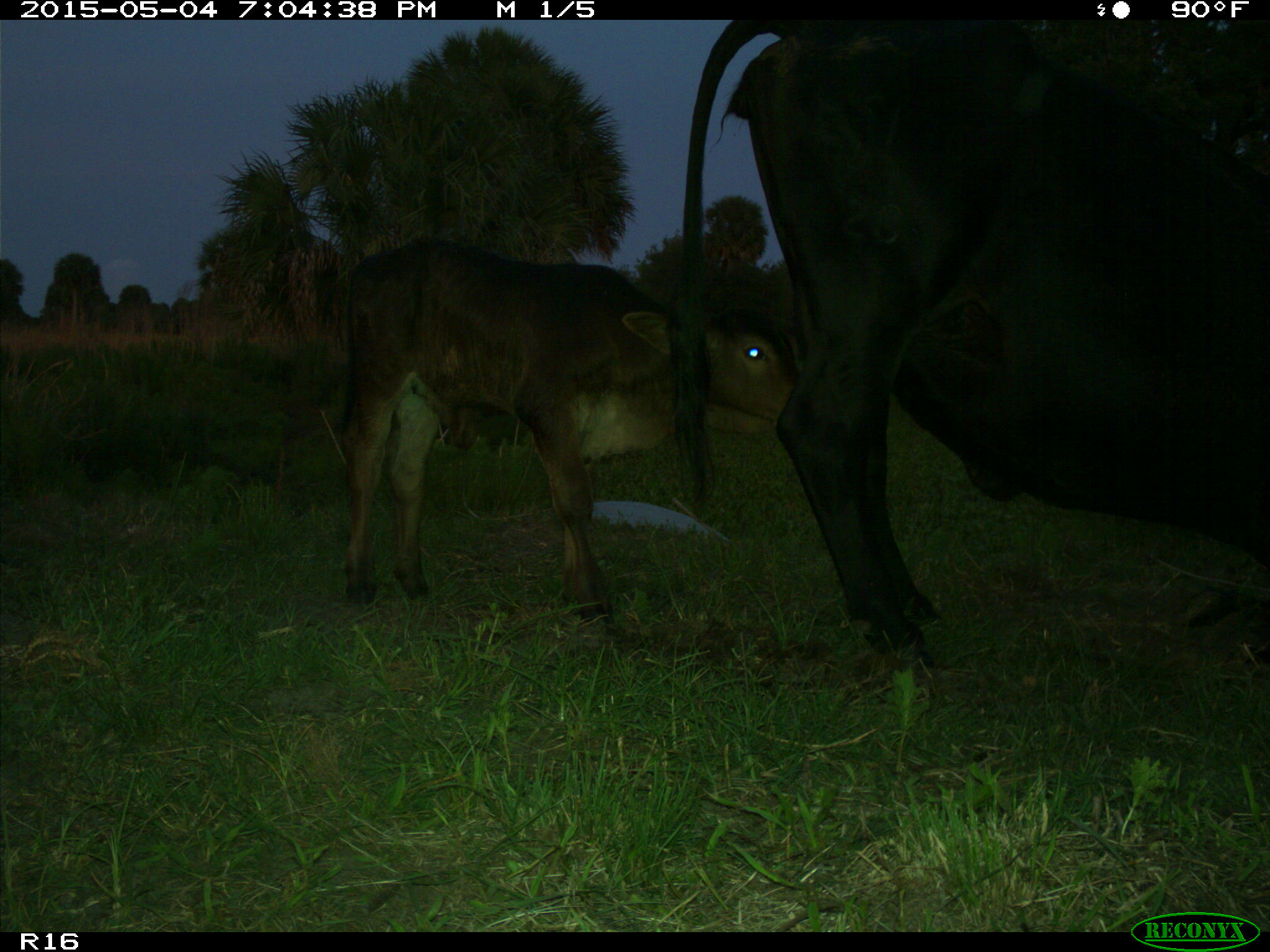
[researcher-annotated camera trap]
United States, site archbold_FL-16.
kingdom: Animalia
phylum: Chordata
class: Mammalia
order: Artiodactyla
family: Bovidae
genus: Bos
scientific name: Bos taurus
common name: domestic cow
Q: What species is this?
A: Bos taurus (domestic cow).